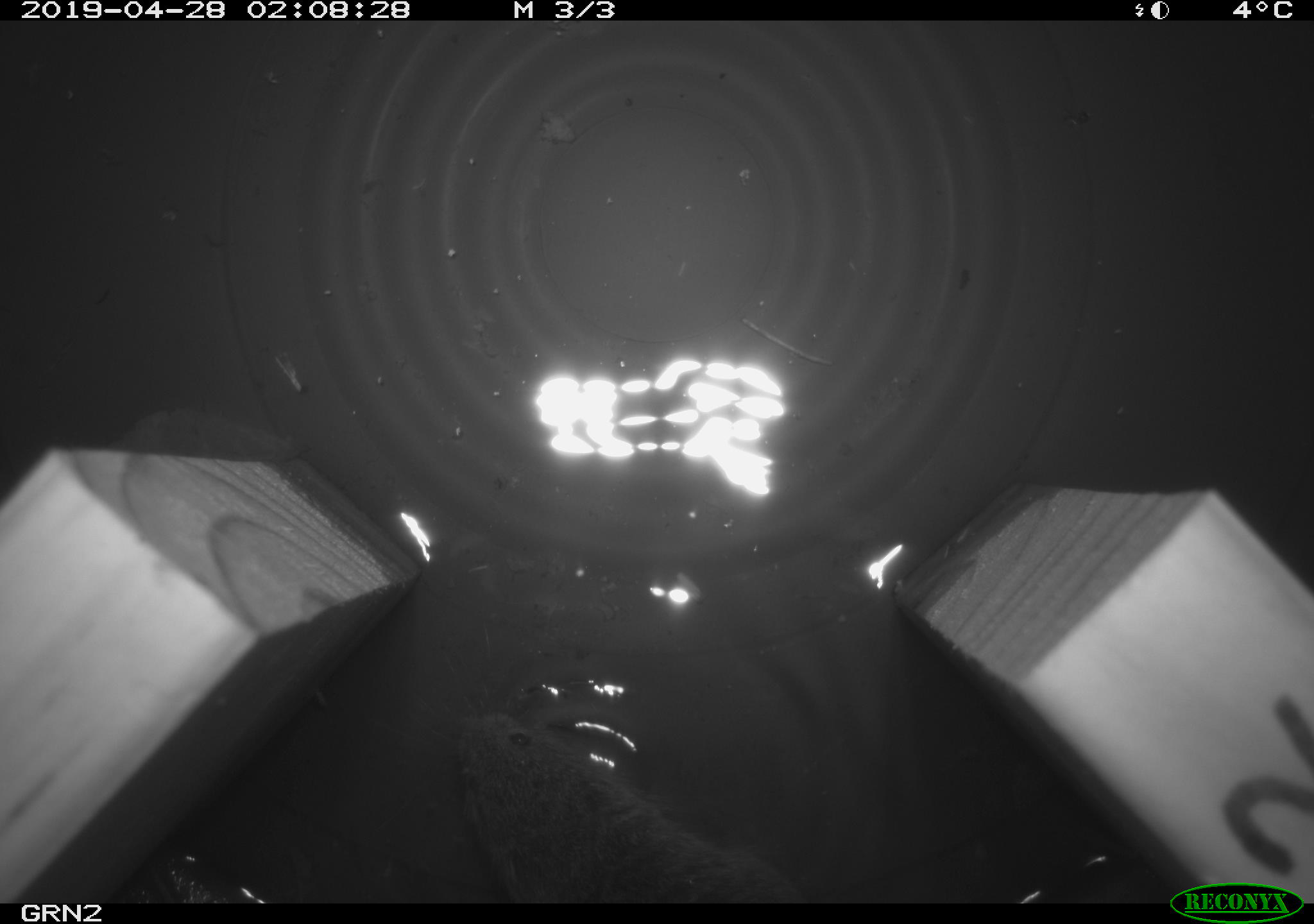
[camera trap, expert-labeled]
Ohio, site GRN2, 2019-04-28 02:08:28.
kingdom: Animalia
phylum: Chordata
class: Mammalia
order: Rodentia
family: Cricetidae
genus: Microtus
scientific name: Microtus pennsylvanicus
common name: meadow vole